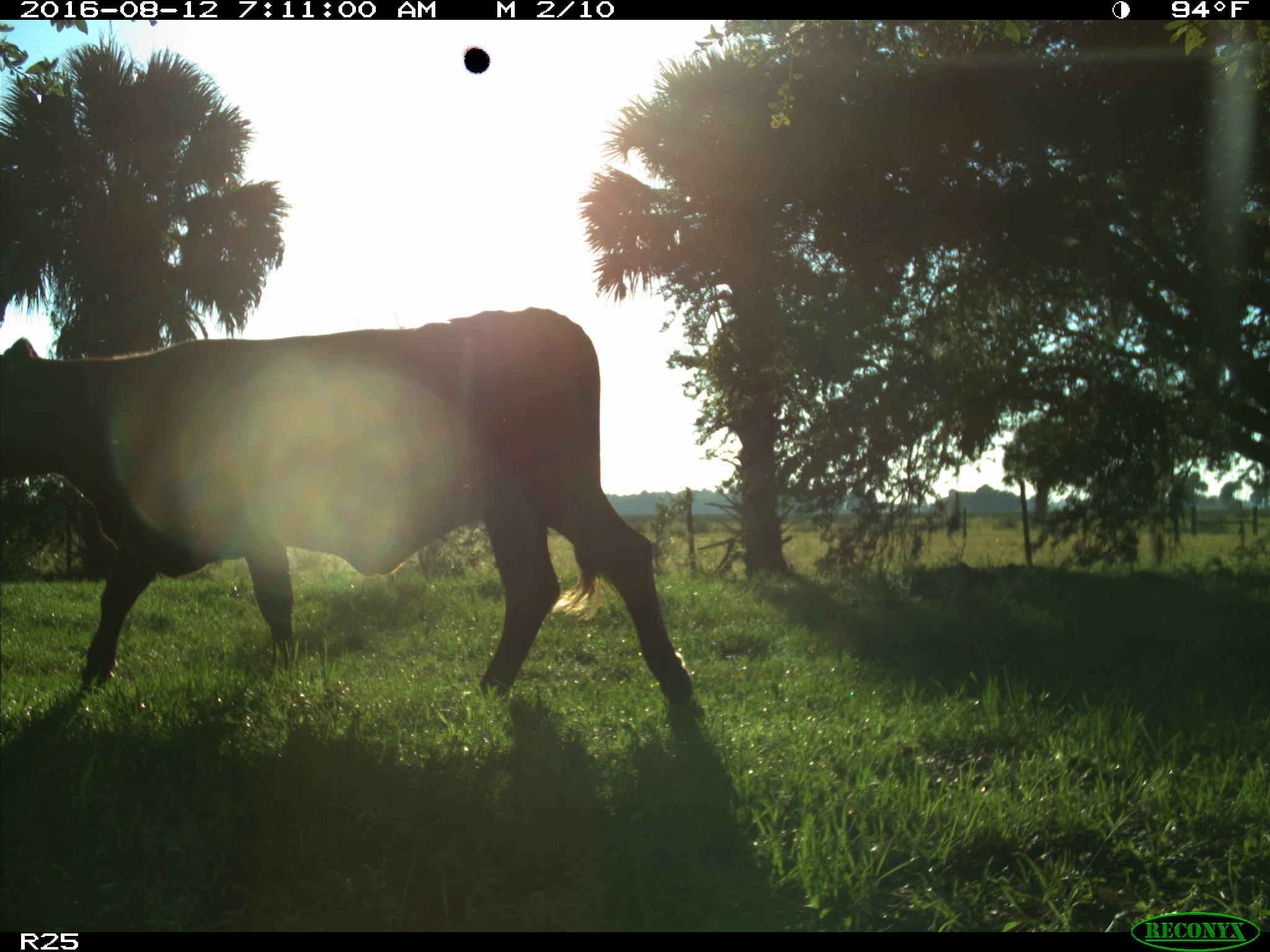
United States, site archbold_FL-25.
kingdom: Animalia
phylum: Chordata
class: Mammalia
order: Artiodactyla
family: Bovidae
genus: Bos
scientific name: Bos taurus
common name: domestic cow